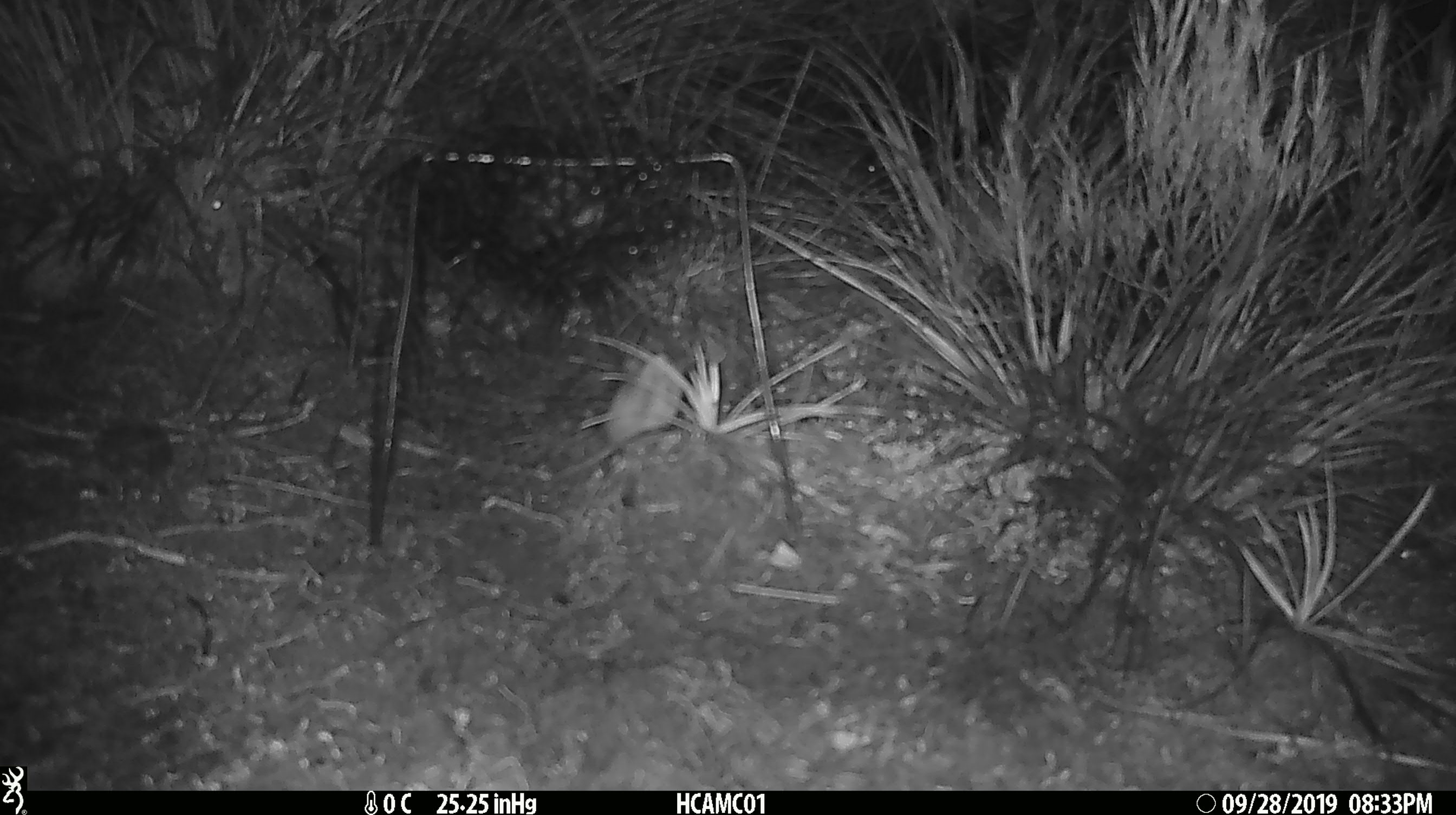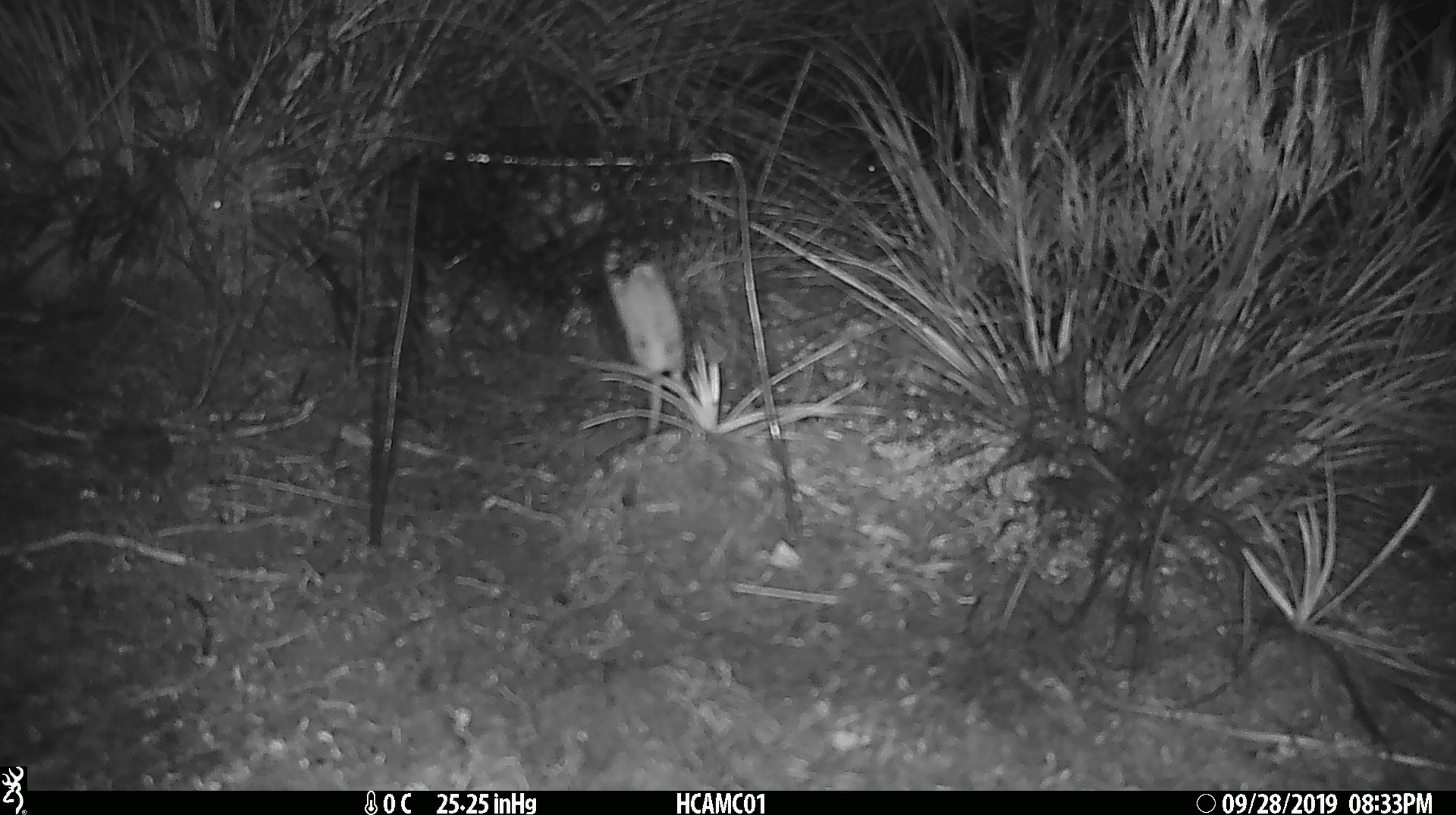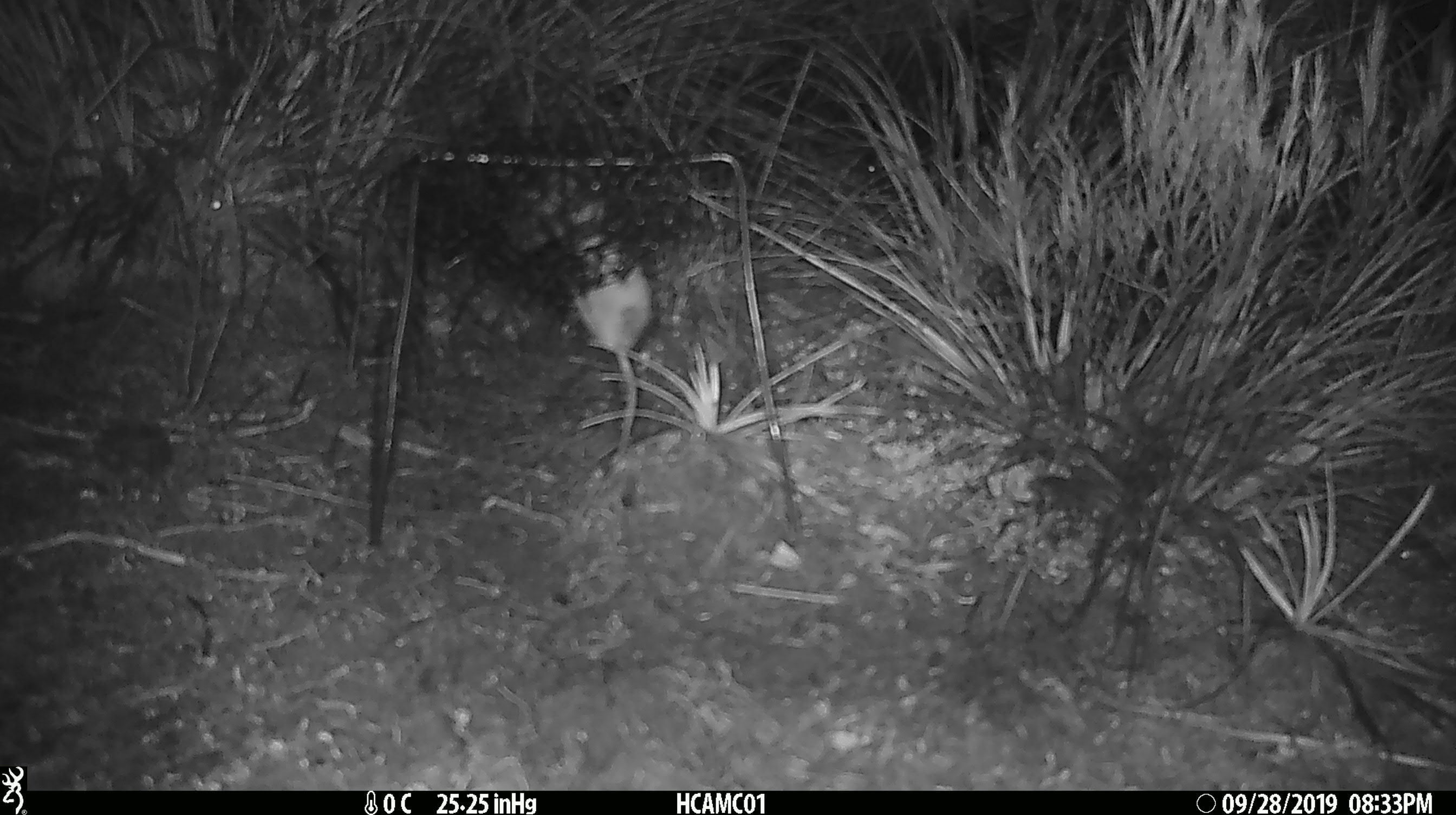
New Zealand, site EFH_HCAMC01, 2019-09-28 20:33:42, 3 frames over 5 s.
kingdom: Animalia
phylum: Chordata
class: Mammalia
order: Rodentia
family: Muridae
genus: Mus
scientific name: Mus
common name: mouse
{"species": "mouse (Mus)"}